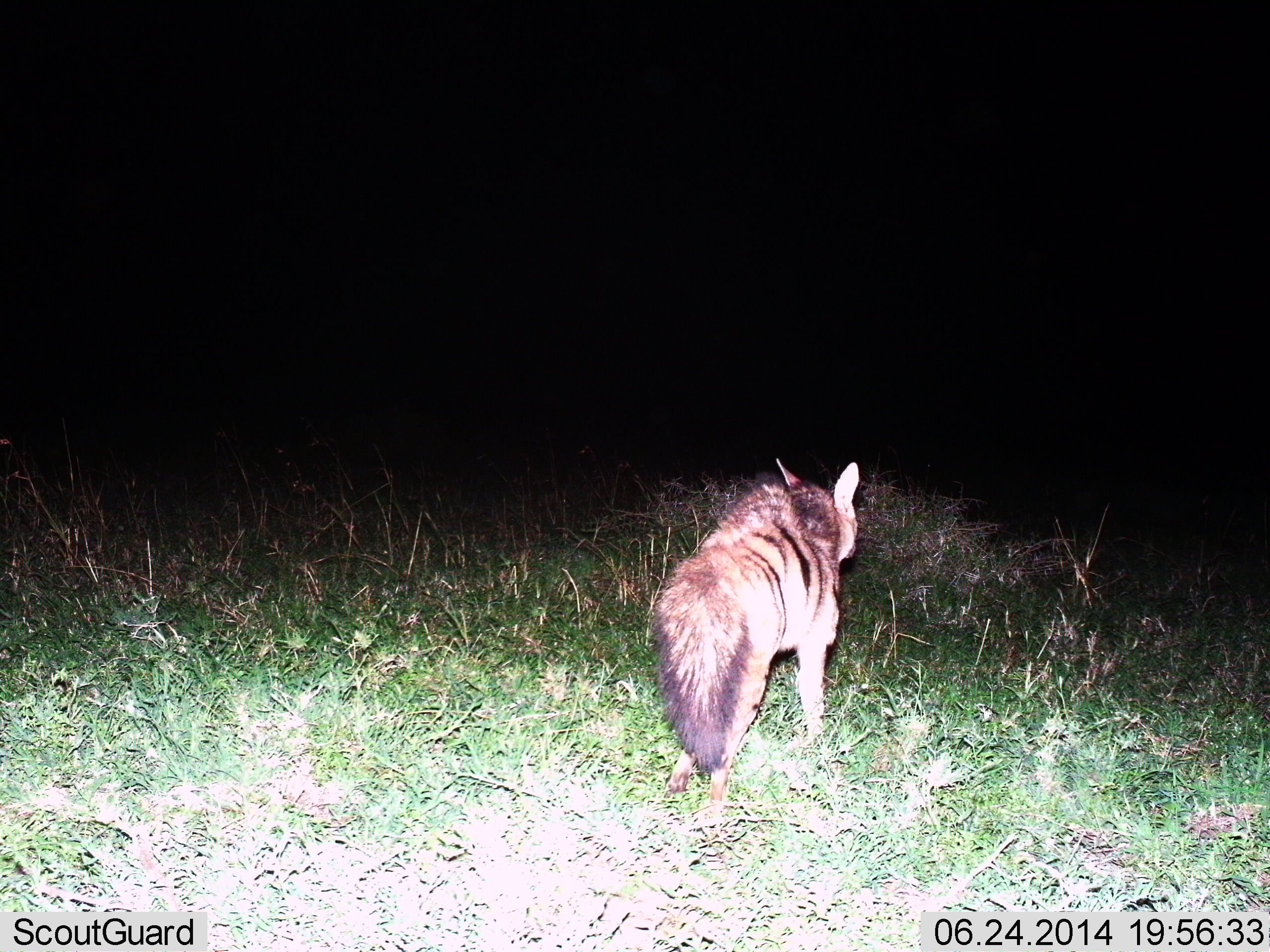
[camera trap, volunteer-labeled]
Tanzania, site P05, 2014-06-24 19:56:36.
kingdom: Animalia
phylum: Chordata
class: Mammalia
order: Carnivora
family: Hyaenidae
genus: Proteles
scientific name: Proteles cristatus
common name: aardwolf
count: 1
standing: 13%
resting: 0%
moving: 87%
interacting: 0%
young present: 0%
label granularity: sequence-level